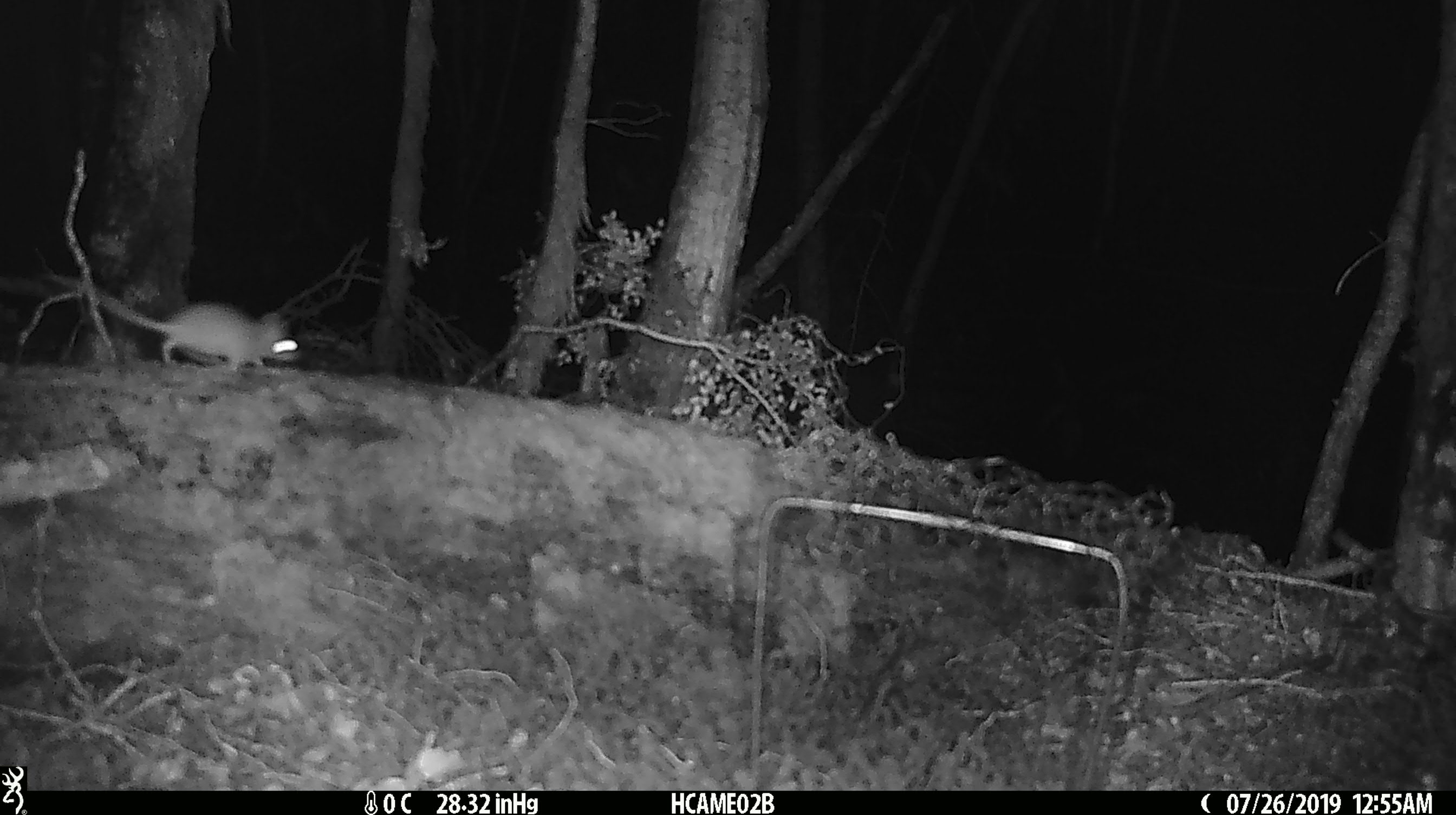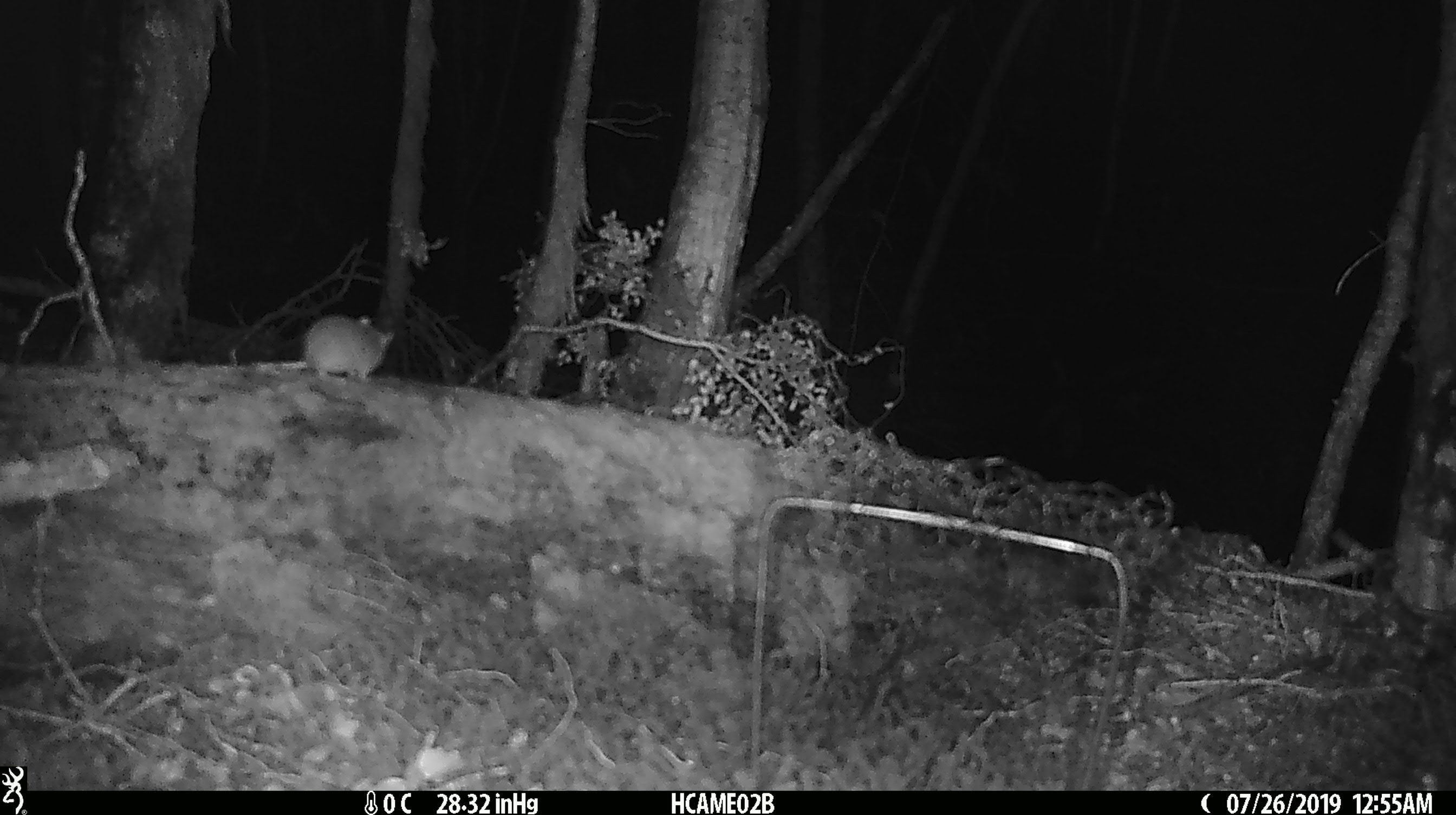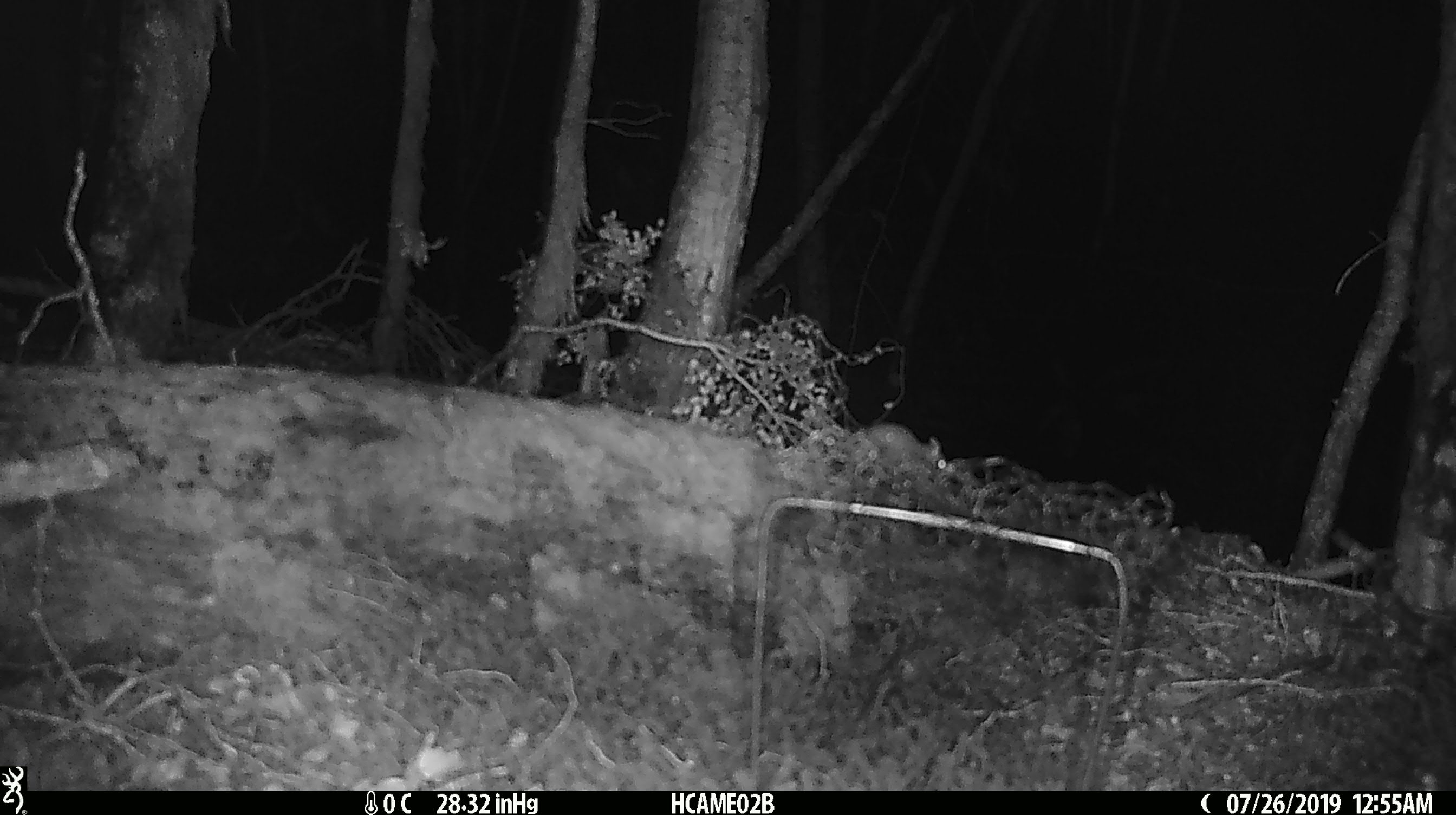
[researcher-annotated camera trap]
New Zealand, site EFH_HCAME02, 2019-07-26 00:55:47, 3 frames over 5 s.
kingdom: Animalia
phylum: Chordata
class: Mammalia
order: Rodentia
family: Muridae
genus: Mus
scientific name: Mus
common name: mouse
Mouse (Mus).